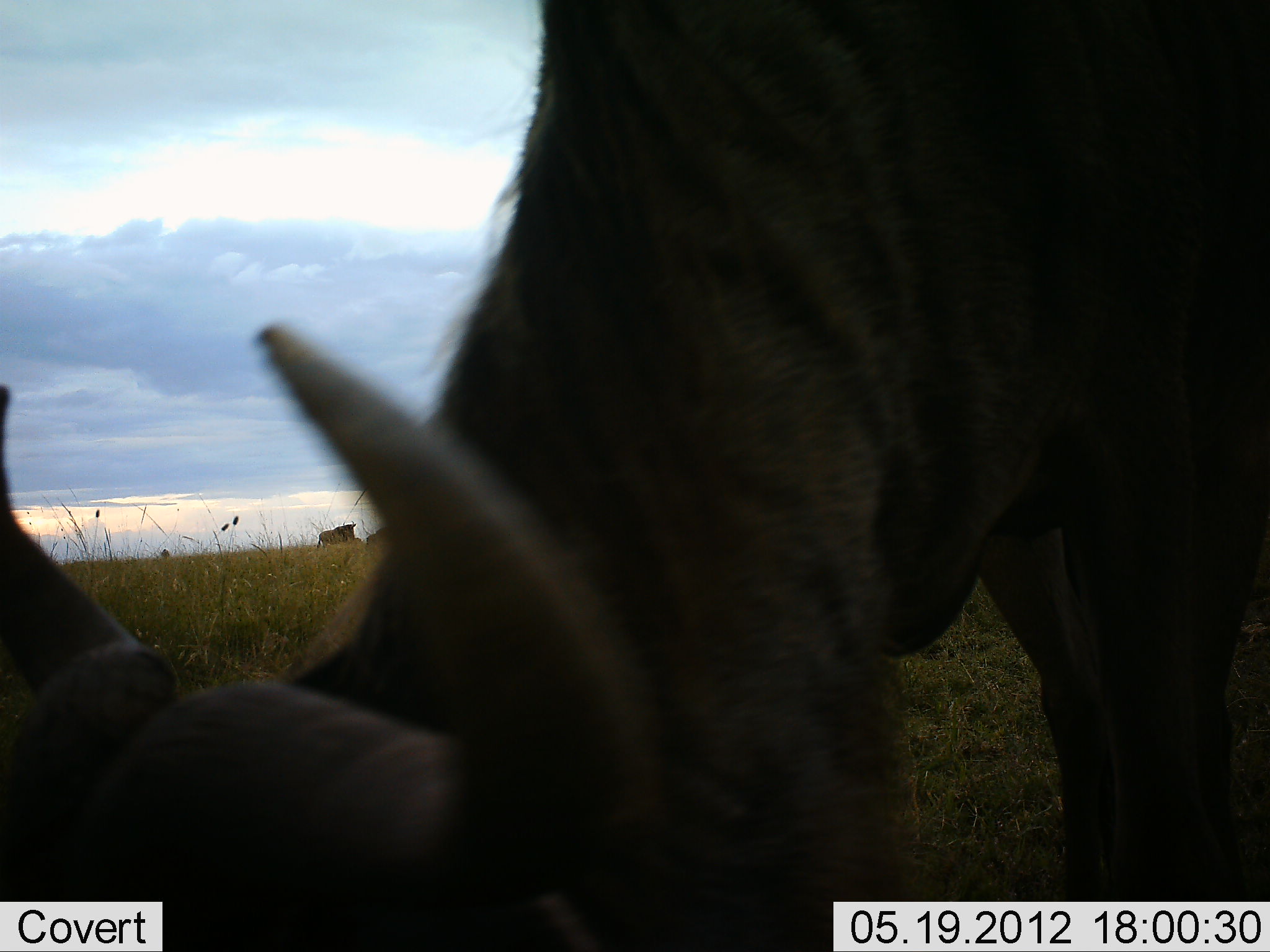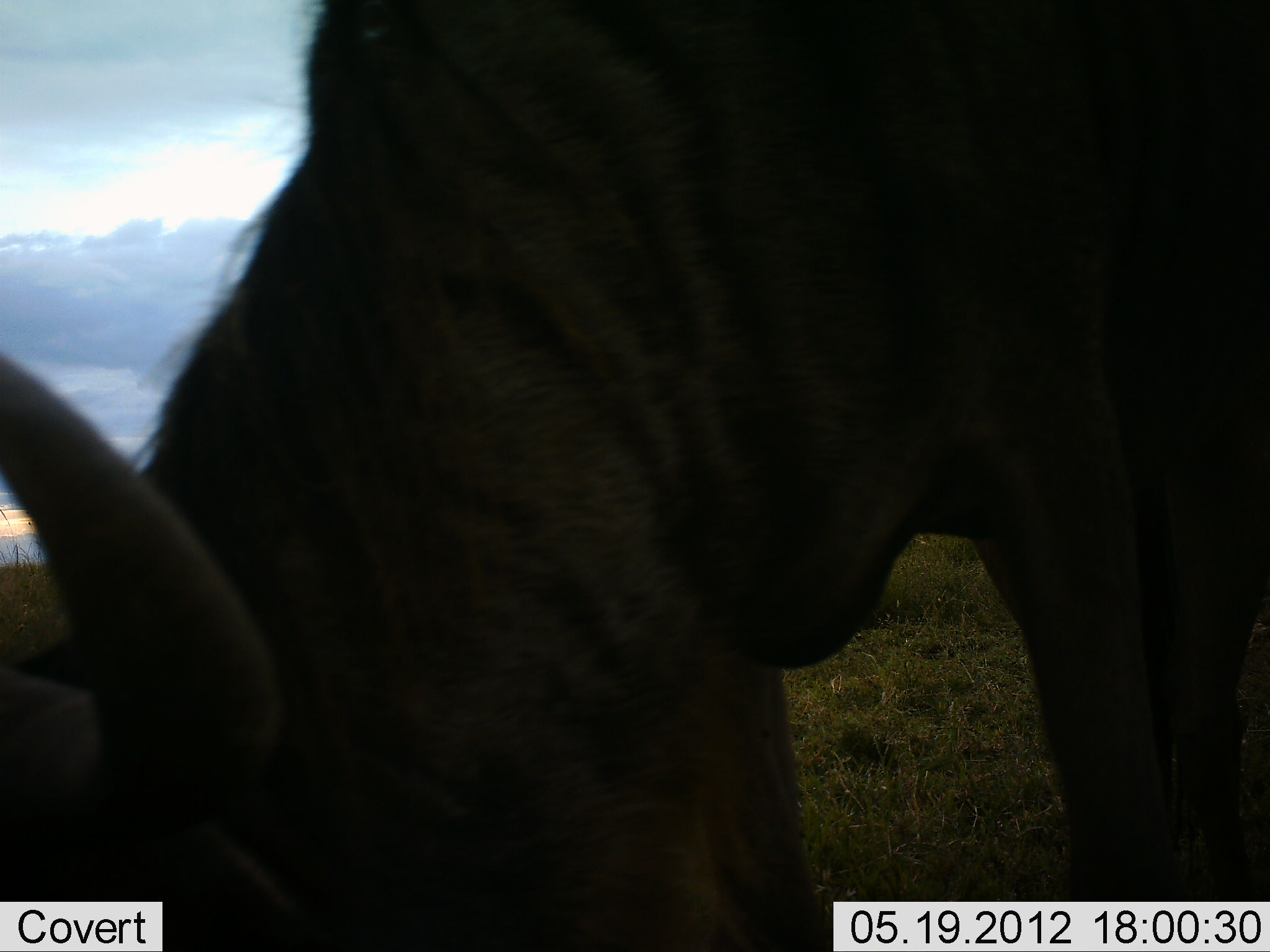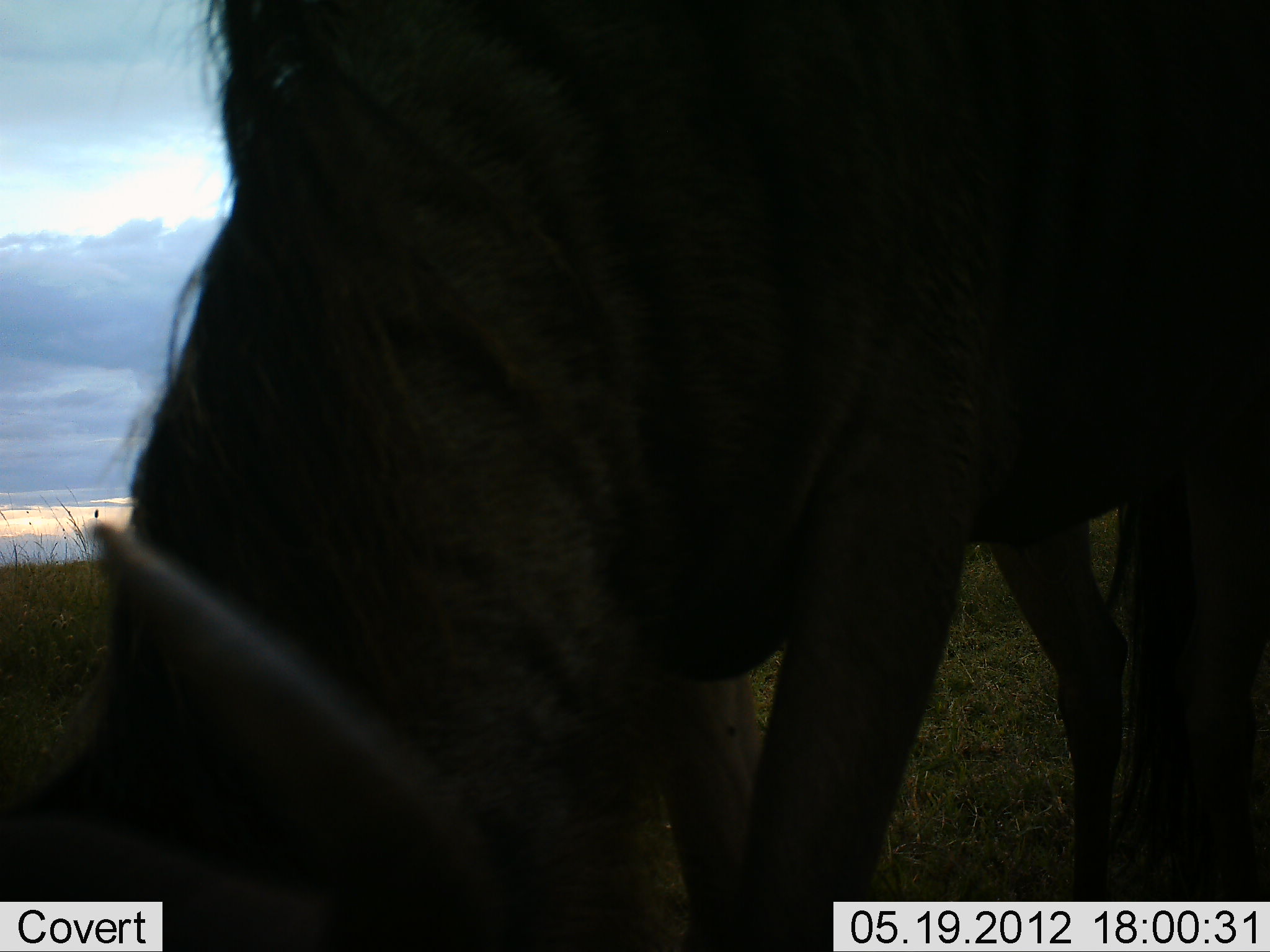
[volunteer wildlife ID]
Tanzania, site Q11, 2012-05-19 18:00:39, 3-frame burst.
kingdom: Animalia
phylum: Chordata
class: Mammalia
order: Artiodactyla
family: Bovidae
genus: Connochaetes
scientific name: Connochaetes taurinus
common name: blue wildebeest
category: wildebeest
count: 1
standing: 20%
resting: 0%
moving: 0%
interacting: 0%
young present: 0%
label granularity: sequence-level